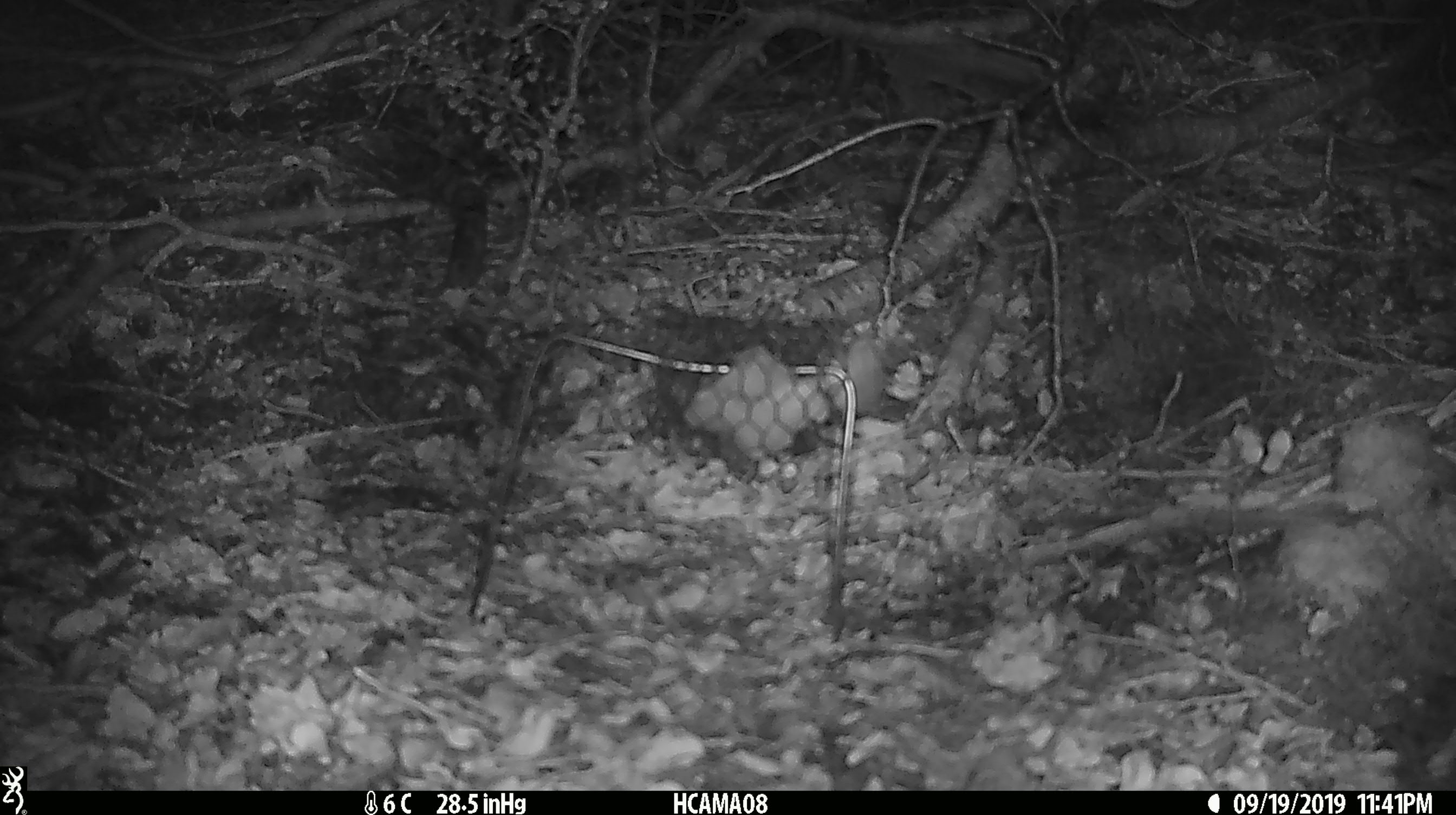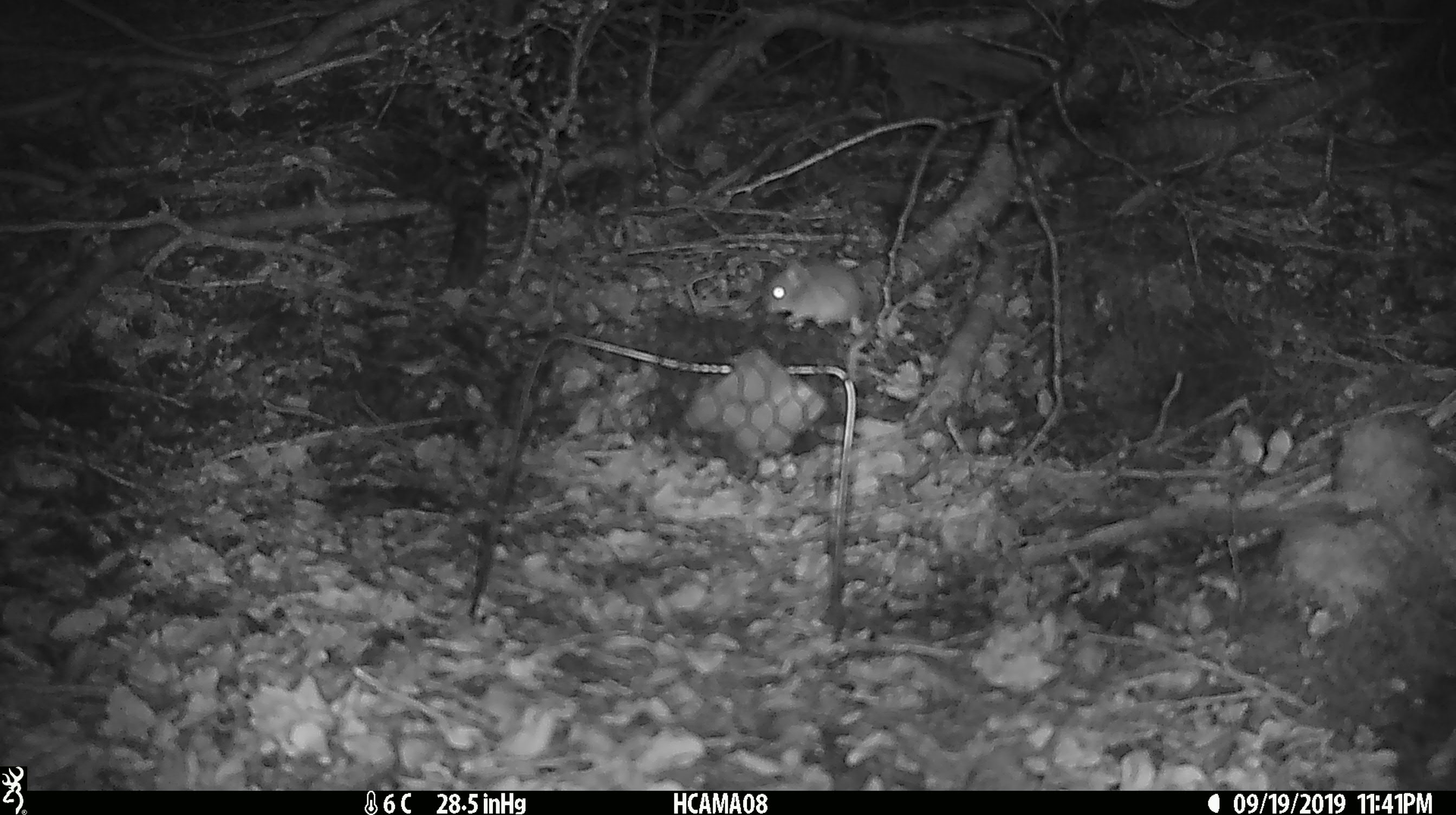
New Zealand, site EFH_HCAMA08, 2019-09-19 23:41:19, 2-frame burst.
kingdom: Animalia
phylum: Chordata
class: Mammalia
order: Rodentia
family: Muridae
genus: Mus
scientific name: Mus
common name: mouse